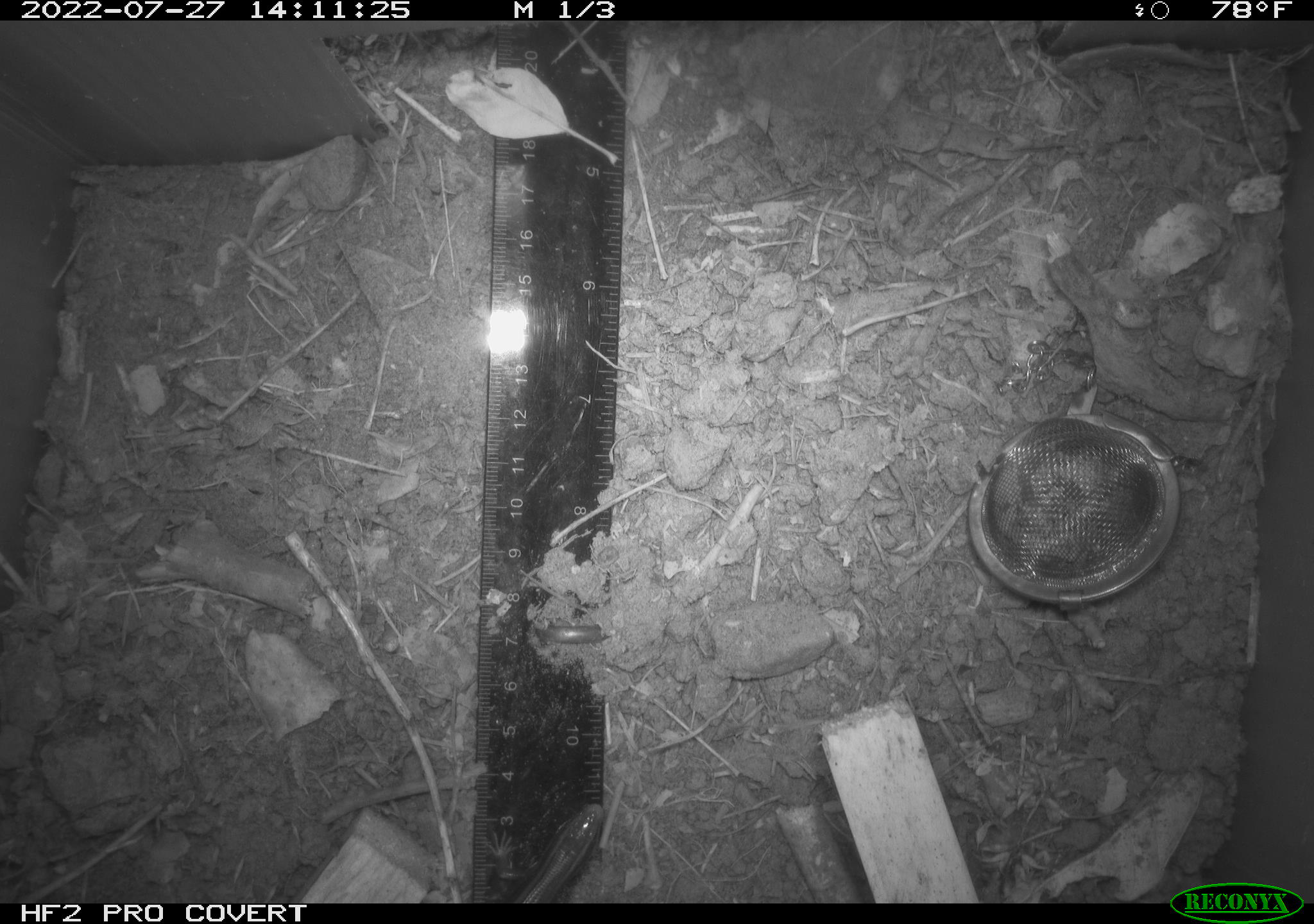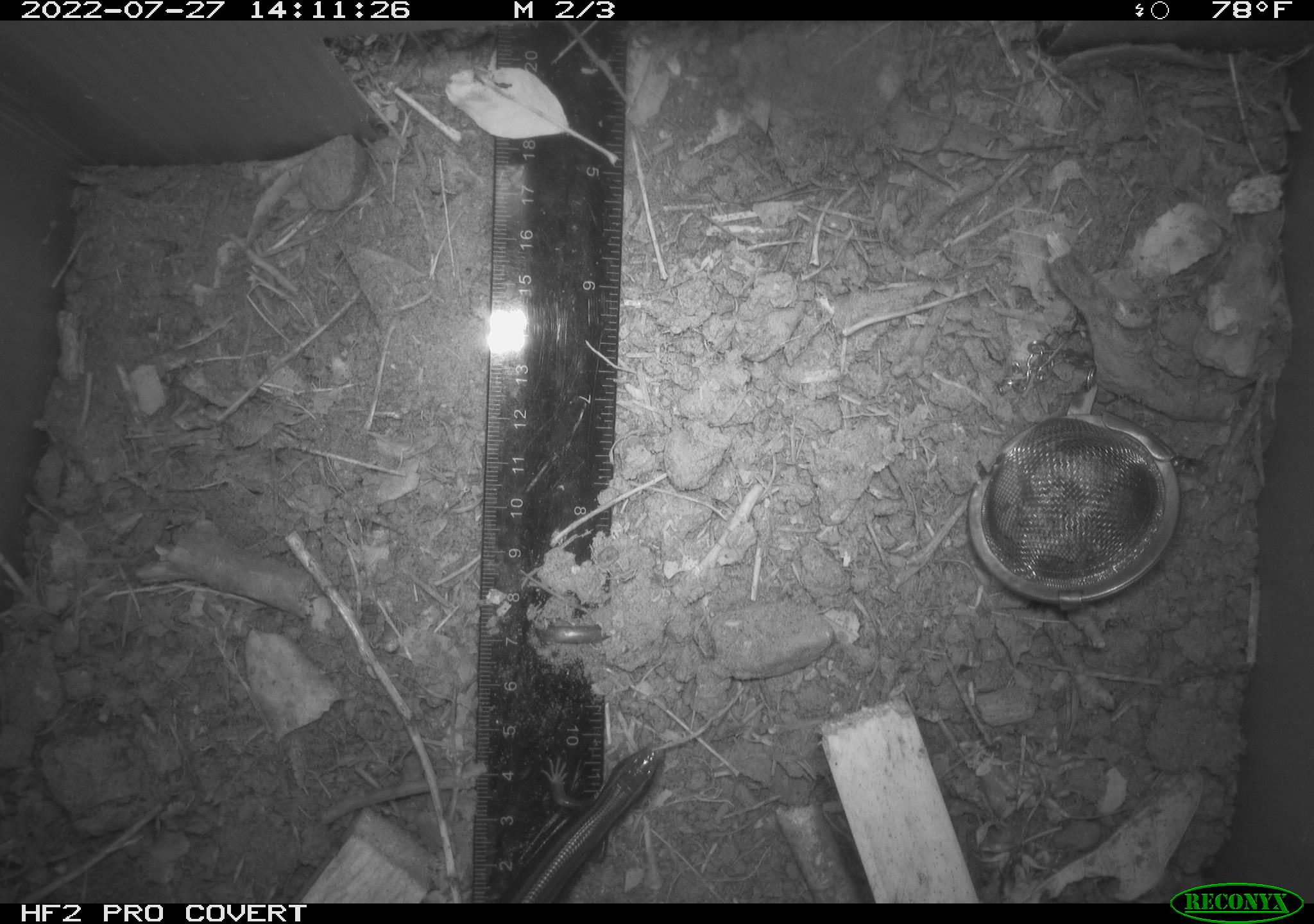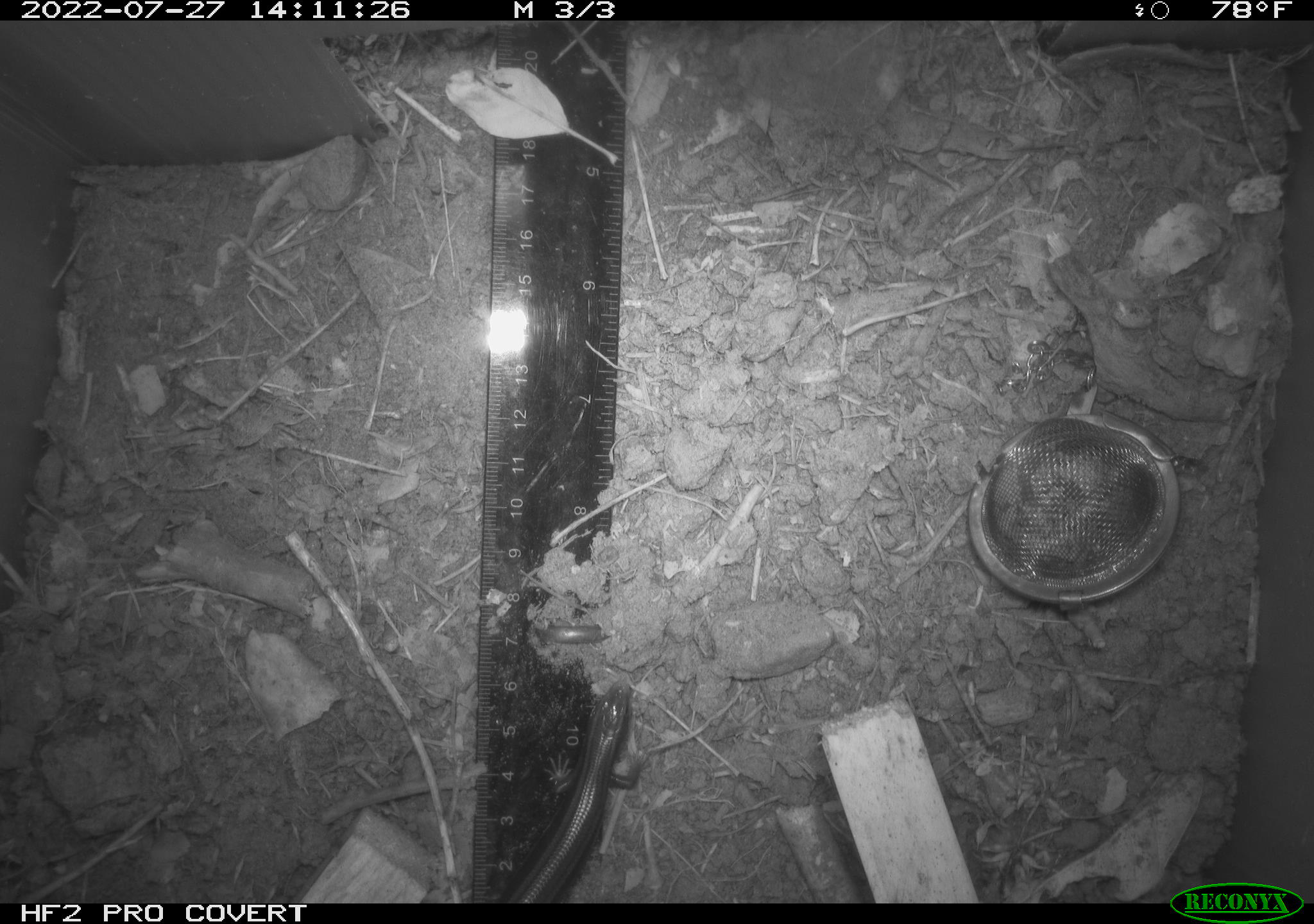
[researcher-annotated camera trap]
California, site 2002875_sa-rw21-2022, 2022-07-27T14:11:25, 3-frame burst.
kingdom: Animalia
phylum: Chordata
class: Reptilia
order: Squamata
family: Scincidae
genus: Plestiodon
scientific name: Plestiodon skiltonianus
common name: western skink